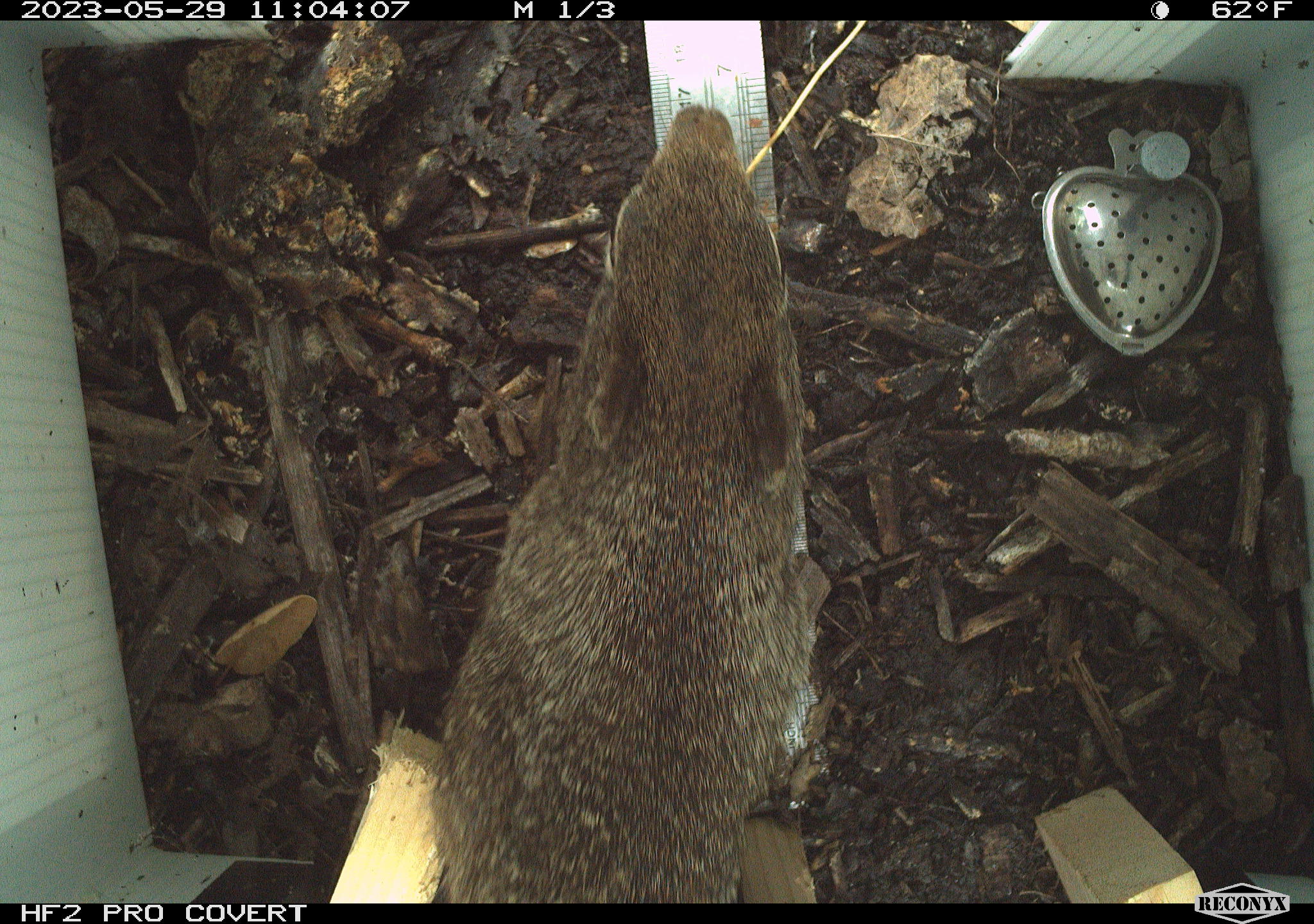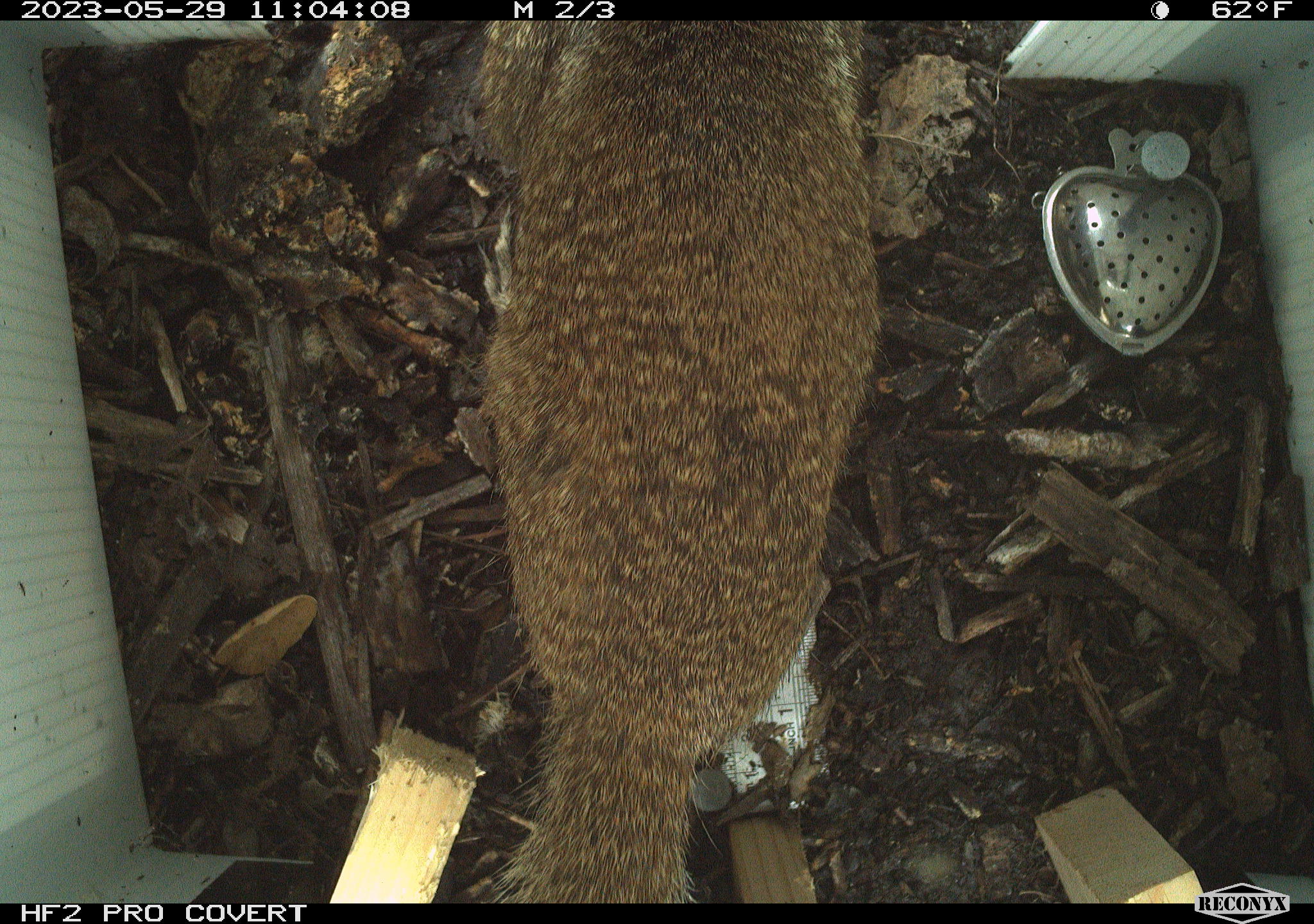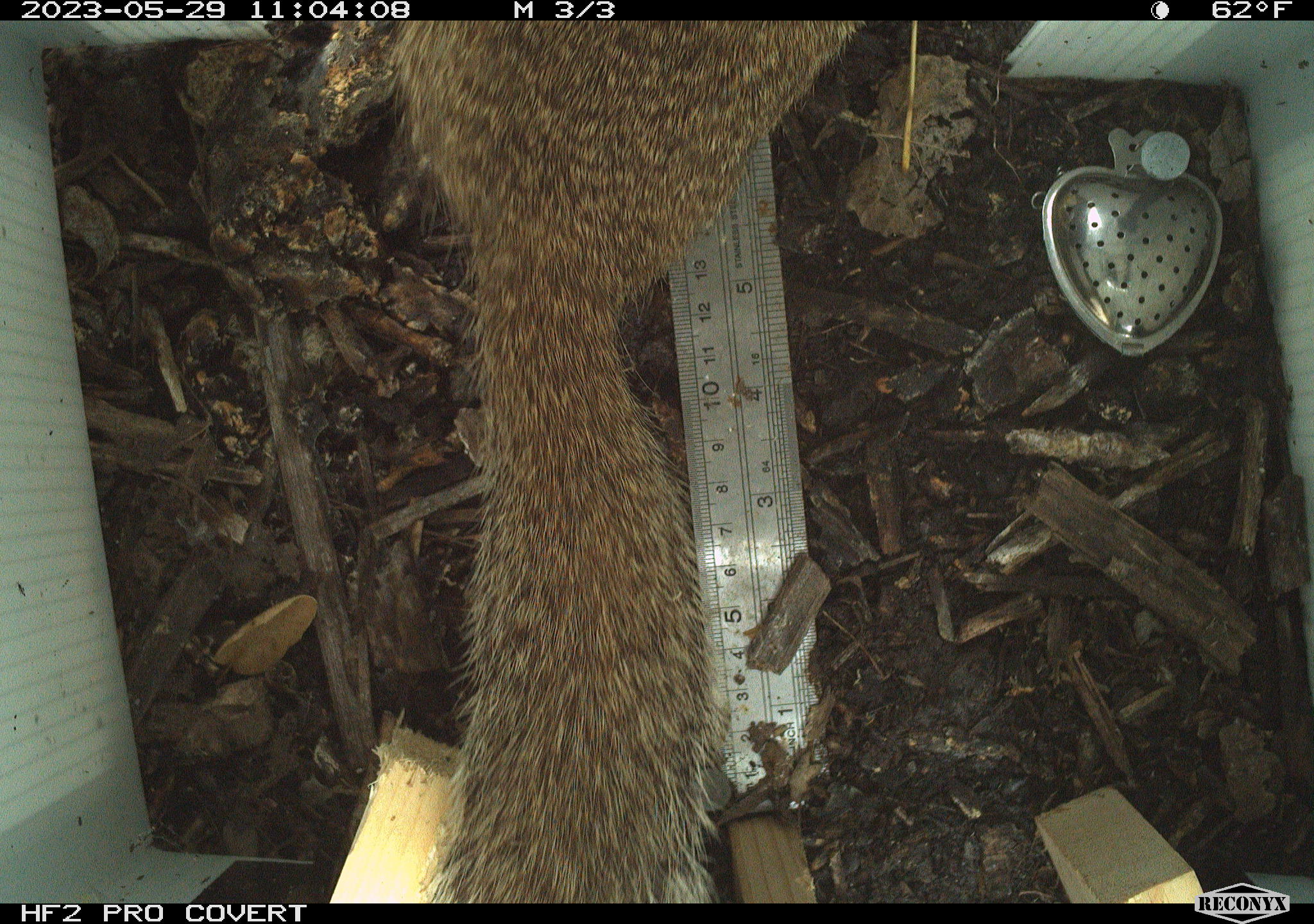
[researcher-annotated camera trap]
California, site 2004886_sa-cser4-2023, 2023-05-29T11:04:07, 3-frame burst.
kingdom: Animalia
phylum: Chordata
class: Mammalia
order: Rodentia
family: Sciuridae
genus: Otospermophilus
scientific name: Otospermophilus beecheyi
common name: california ground squirrel